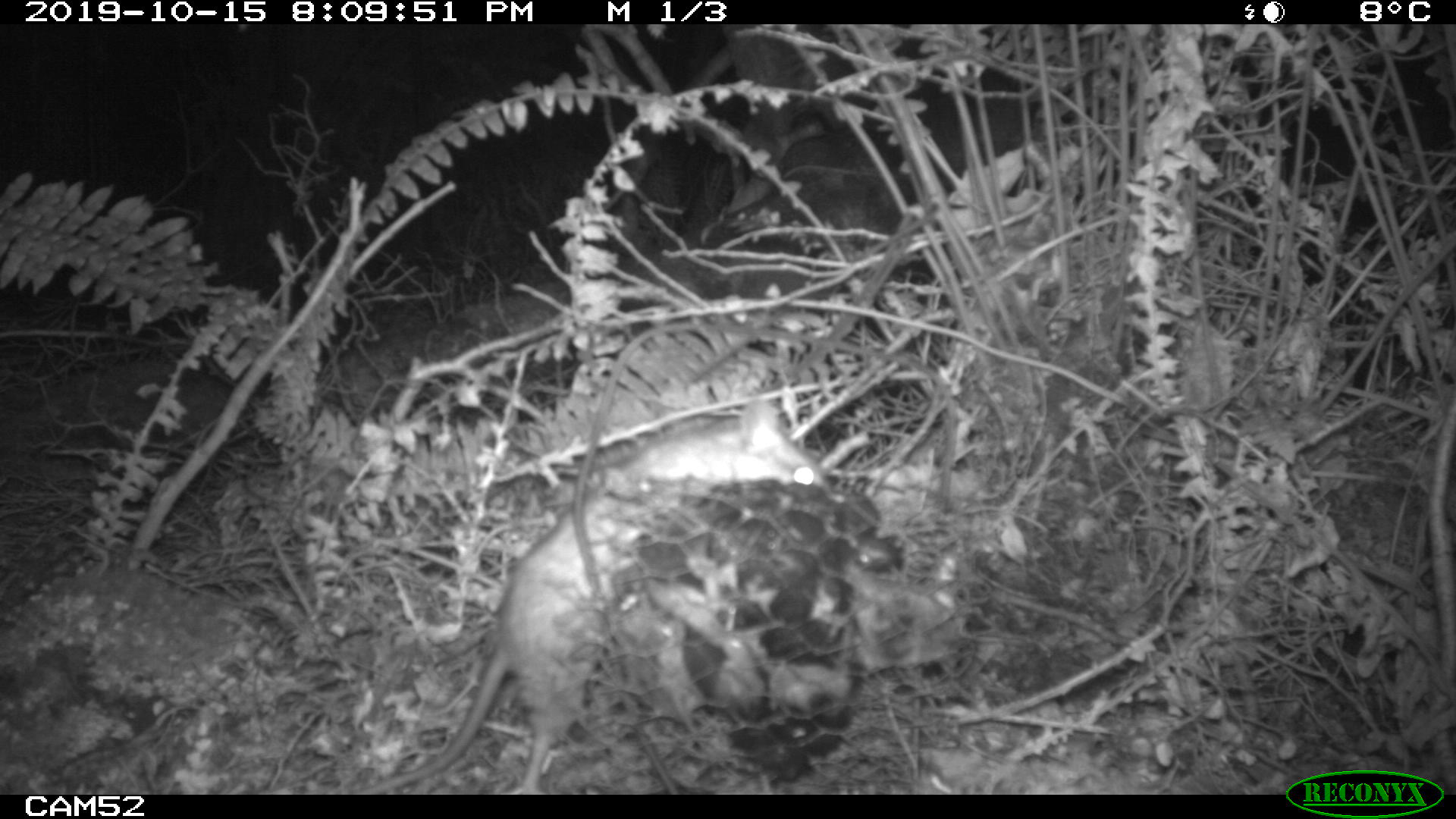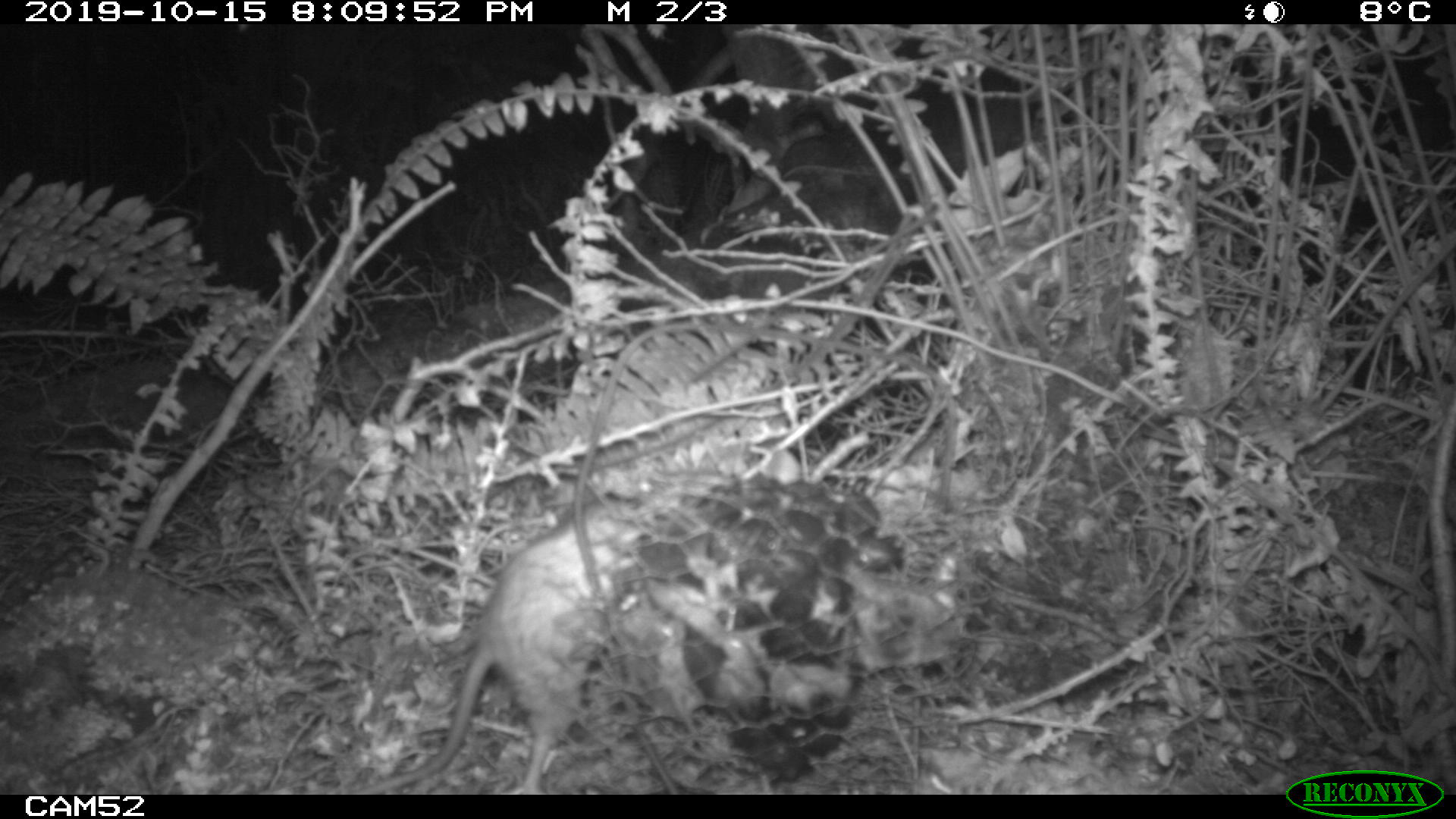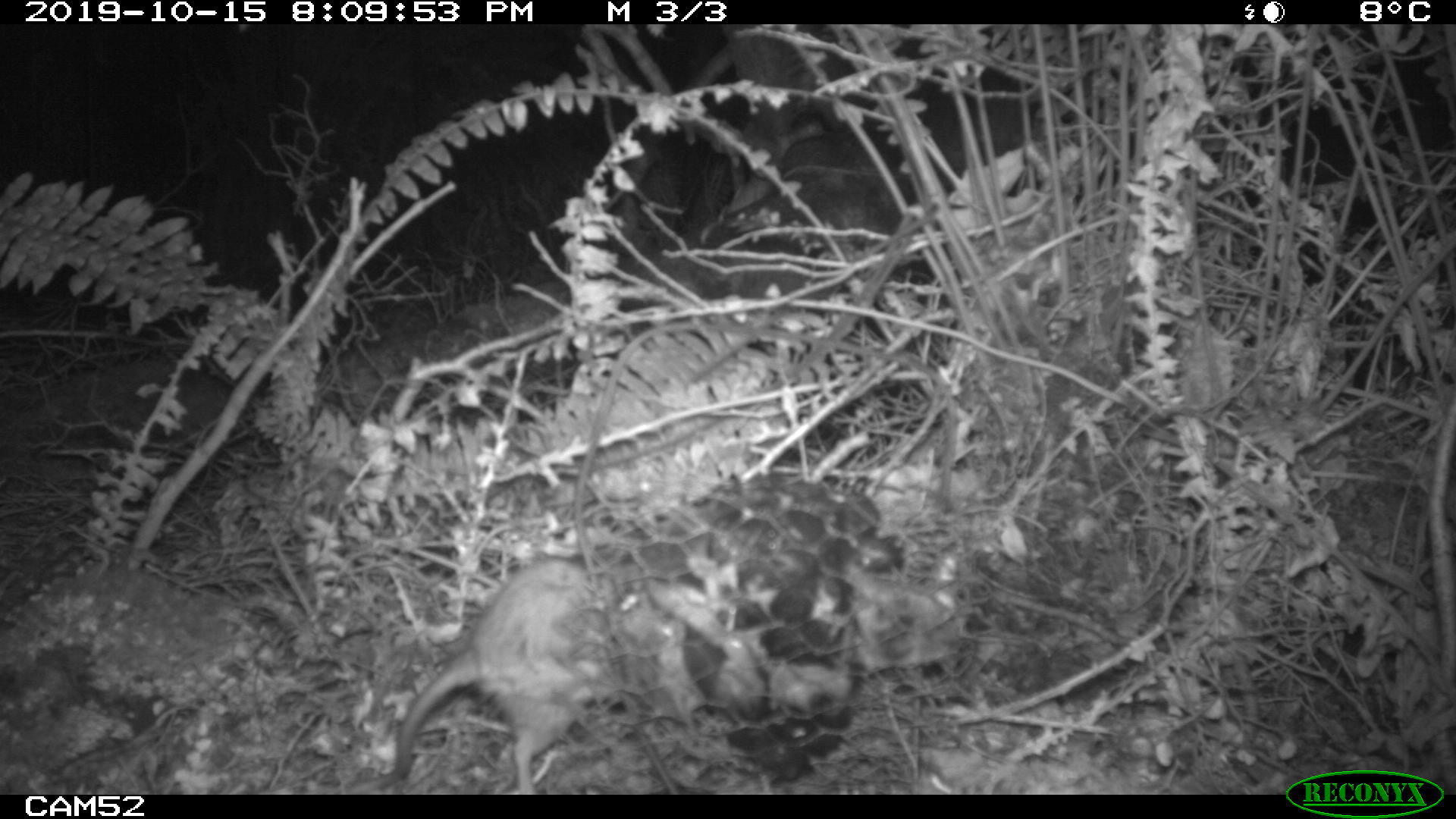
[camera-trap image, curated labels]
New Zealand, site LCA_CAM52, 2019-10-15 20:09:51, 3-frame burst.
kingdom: Animalia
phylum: Chordata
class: Mammalia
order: Rodentia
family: Muridae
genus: Rattus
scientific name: Rattus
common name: rat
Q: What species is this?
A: Rat (Rattus).